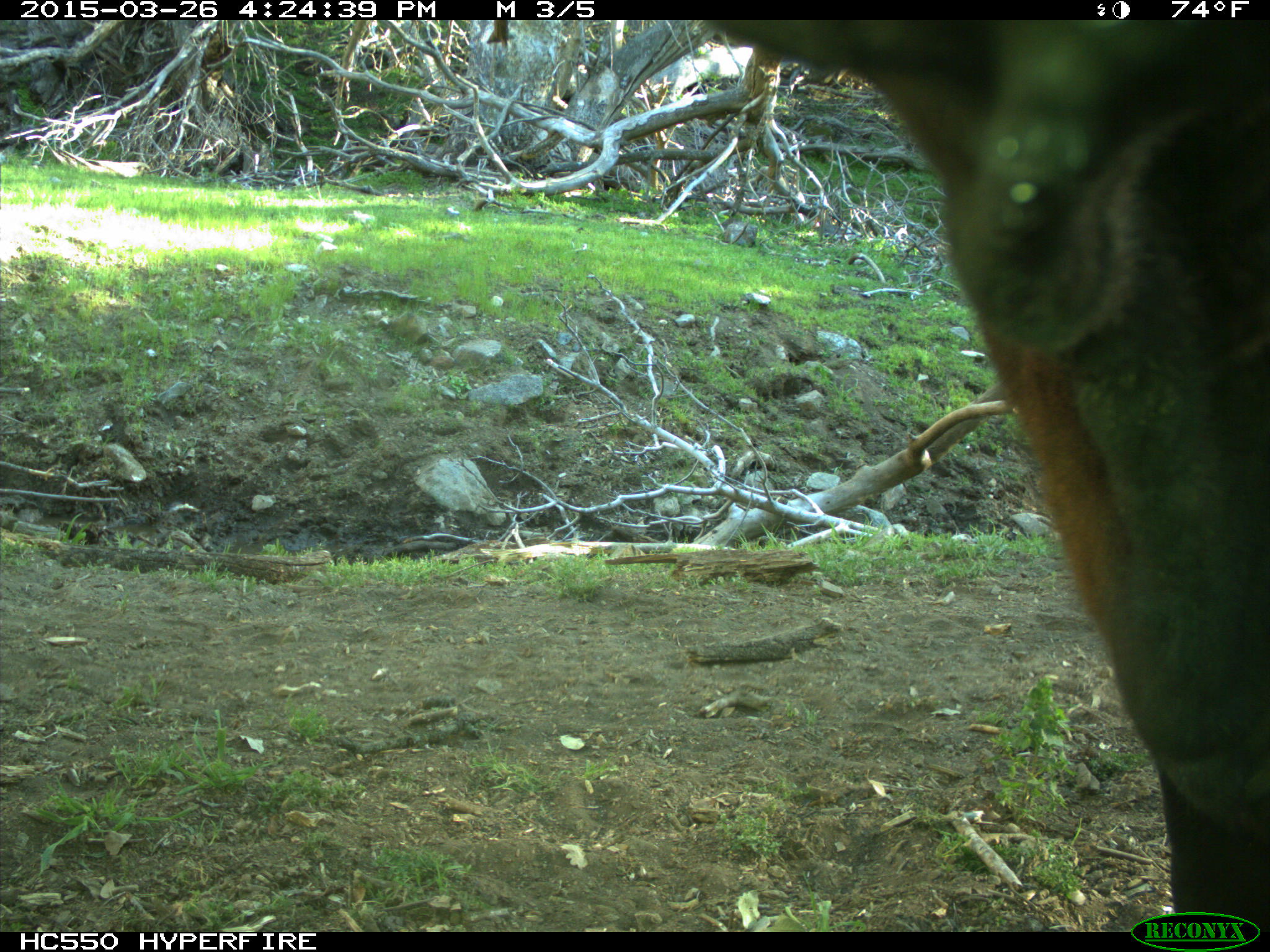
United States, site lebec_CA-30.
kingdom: Animalia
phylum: Chordata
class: Mammalia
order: Artiodactyla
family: Bovidae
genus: Bos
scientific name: Bos taurus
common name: domestic cow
Bos taurus (domestic cow).